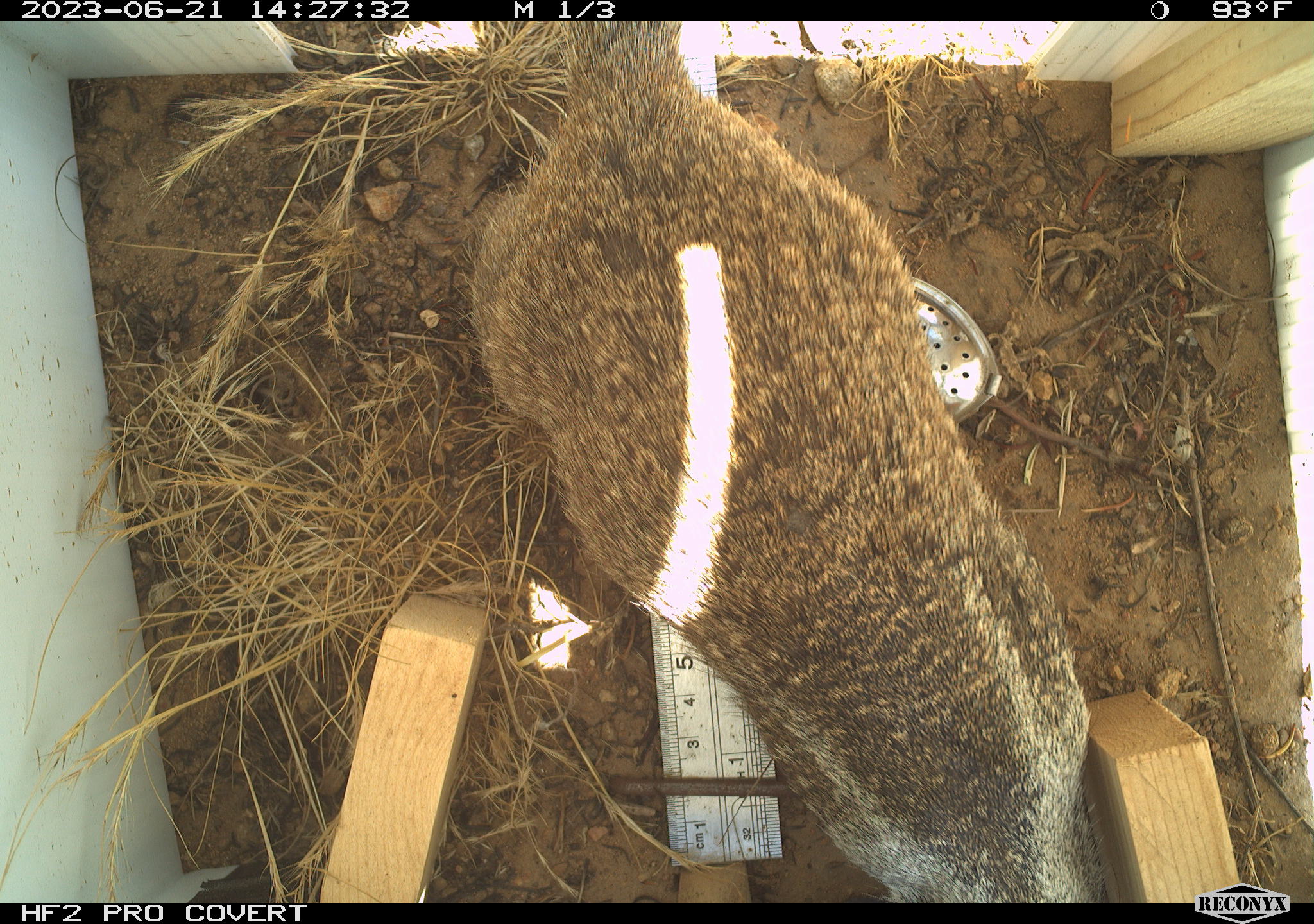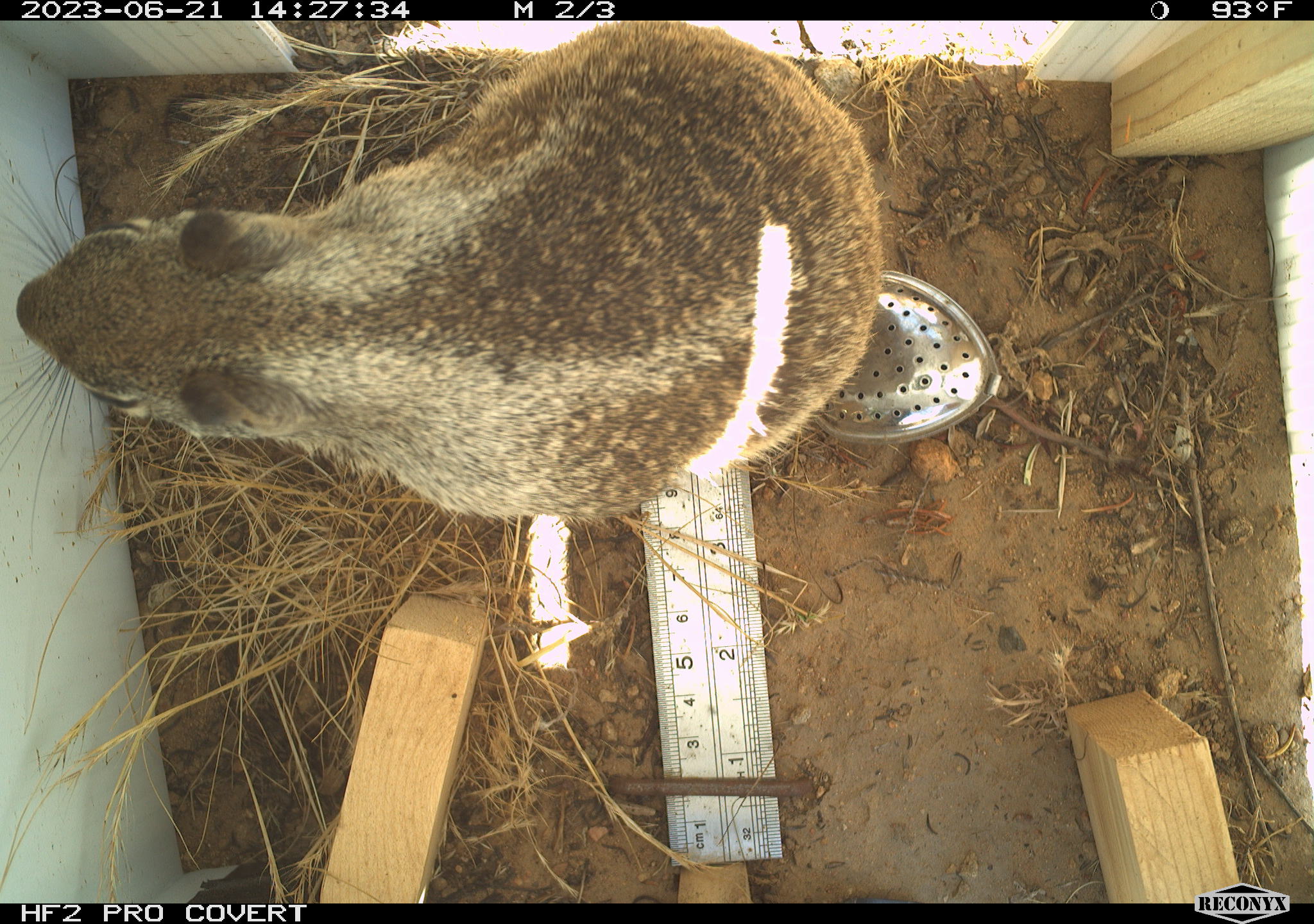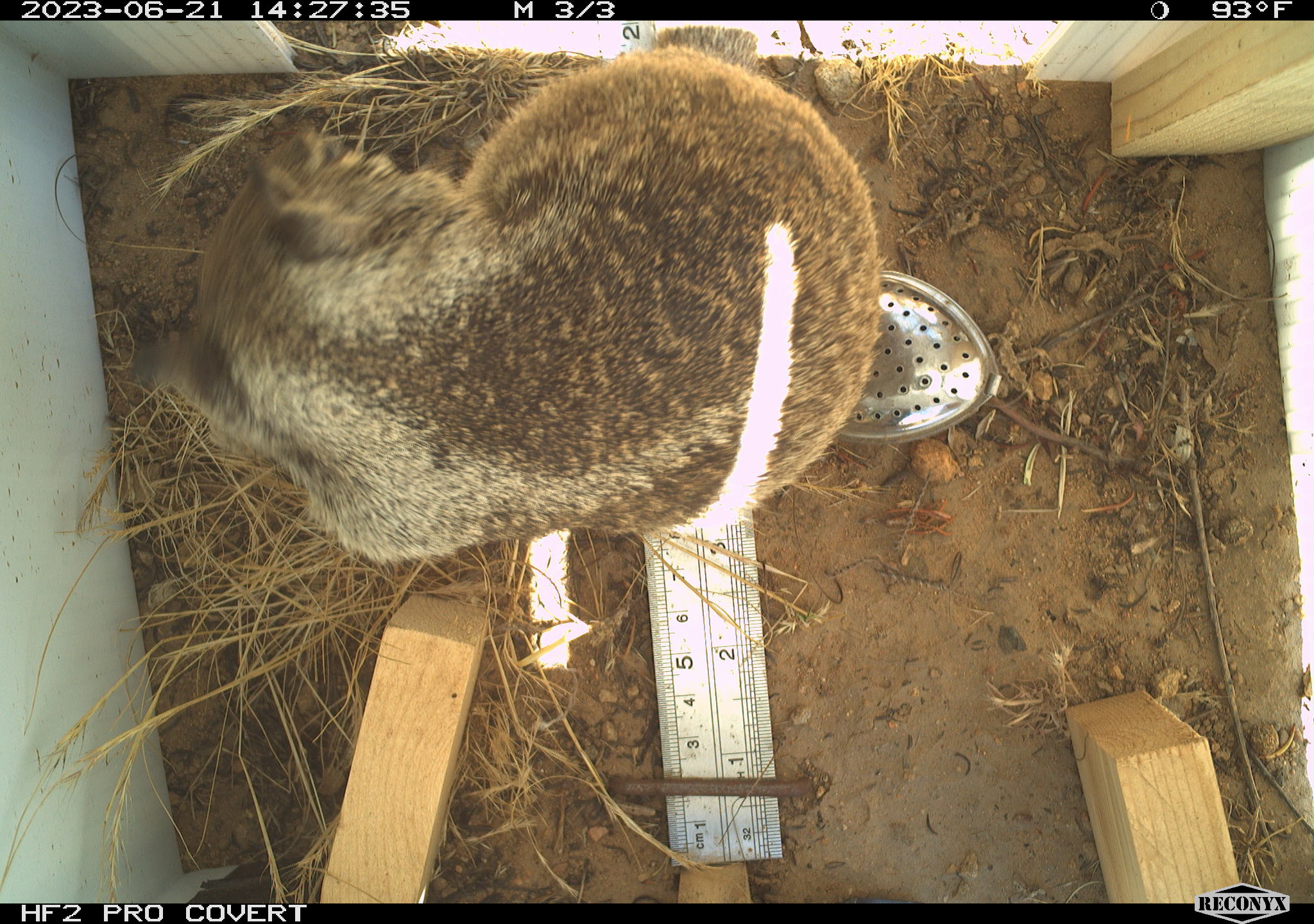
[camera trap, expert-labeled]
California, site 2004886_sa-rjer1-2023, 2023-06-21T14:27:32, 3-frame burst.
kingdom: Animalia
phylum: Chordata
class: Mammalia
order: Rodentia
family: Sciuridae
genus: Otospermophilus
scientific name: Otospermophilus beecheyi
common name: california ground squirrel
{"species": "california ground squirrel (Otospermophilus beecheyi)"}